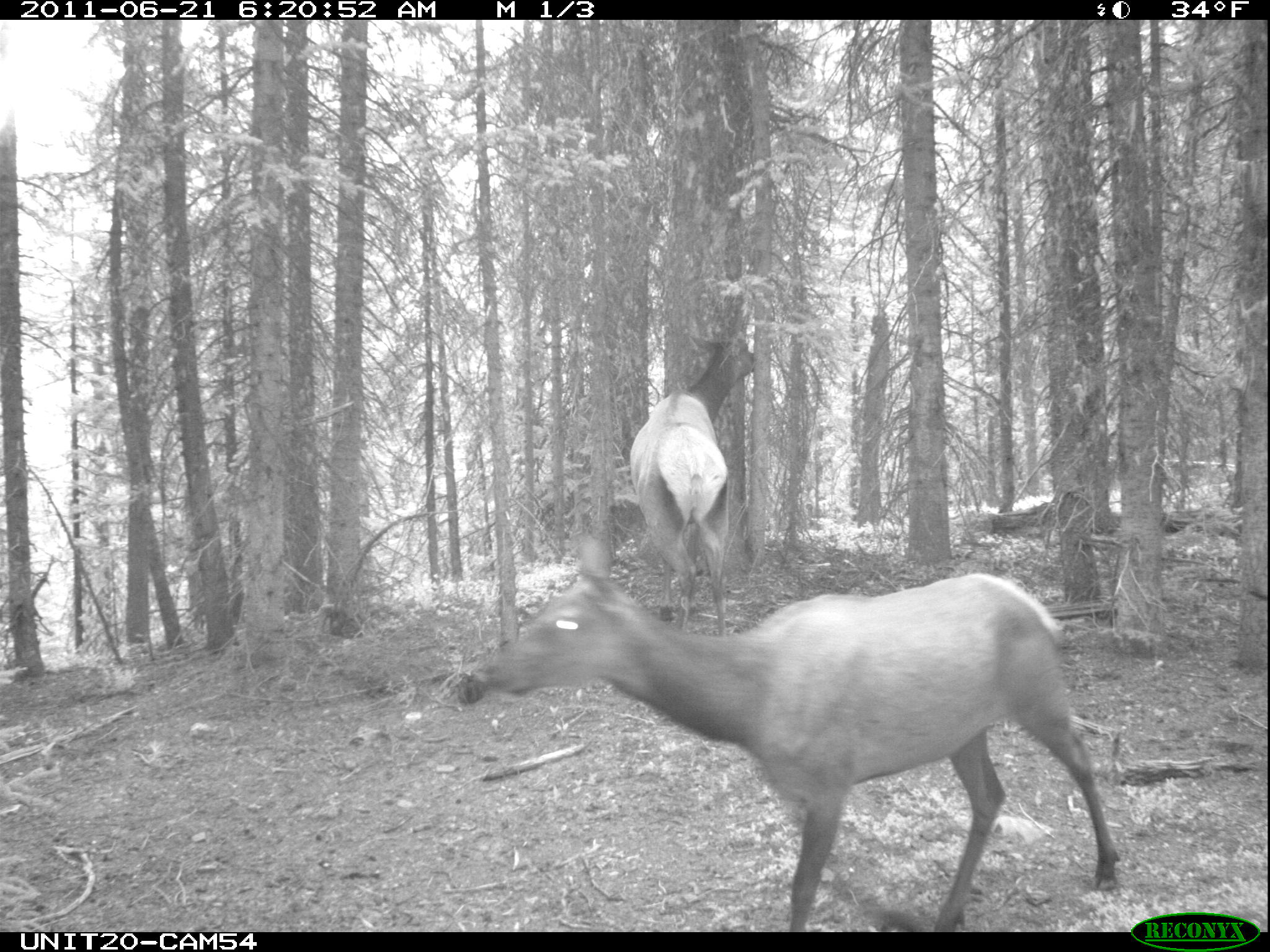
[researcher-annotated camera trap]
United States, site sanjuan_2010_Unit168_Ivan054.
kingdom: Animalia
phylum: Chordata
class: Mammalia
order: Artiodactyla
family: Cervidae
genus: Cervus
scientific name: Cervus elaphus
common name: red deer